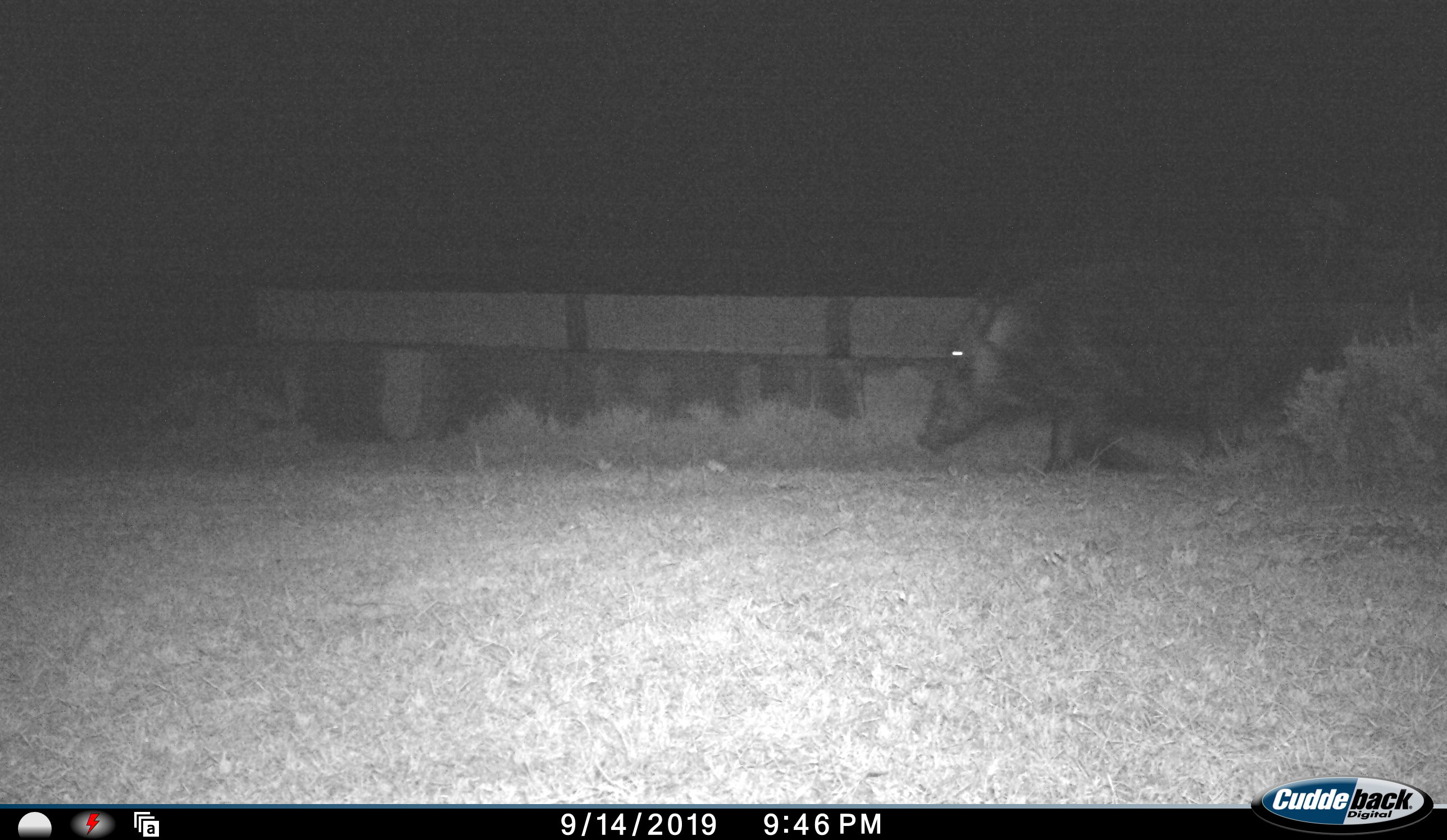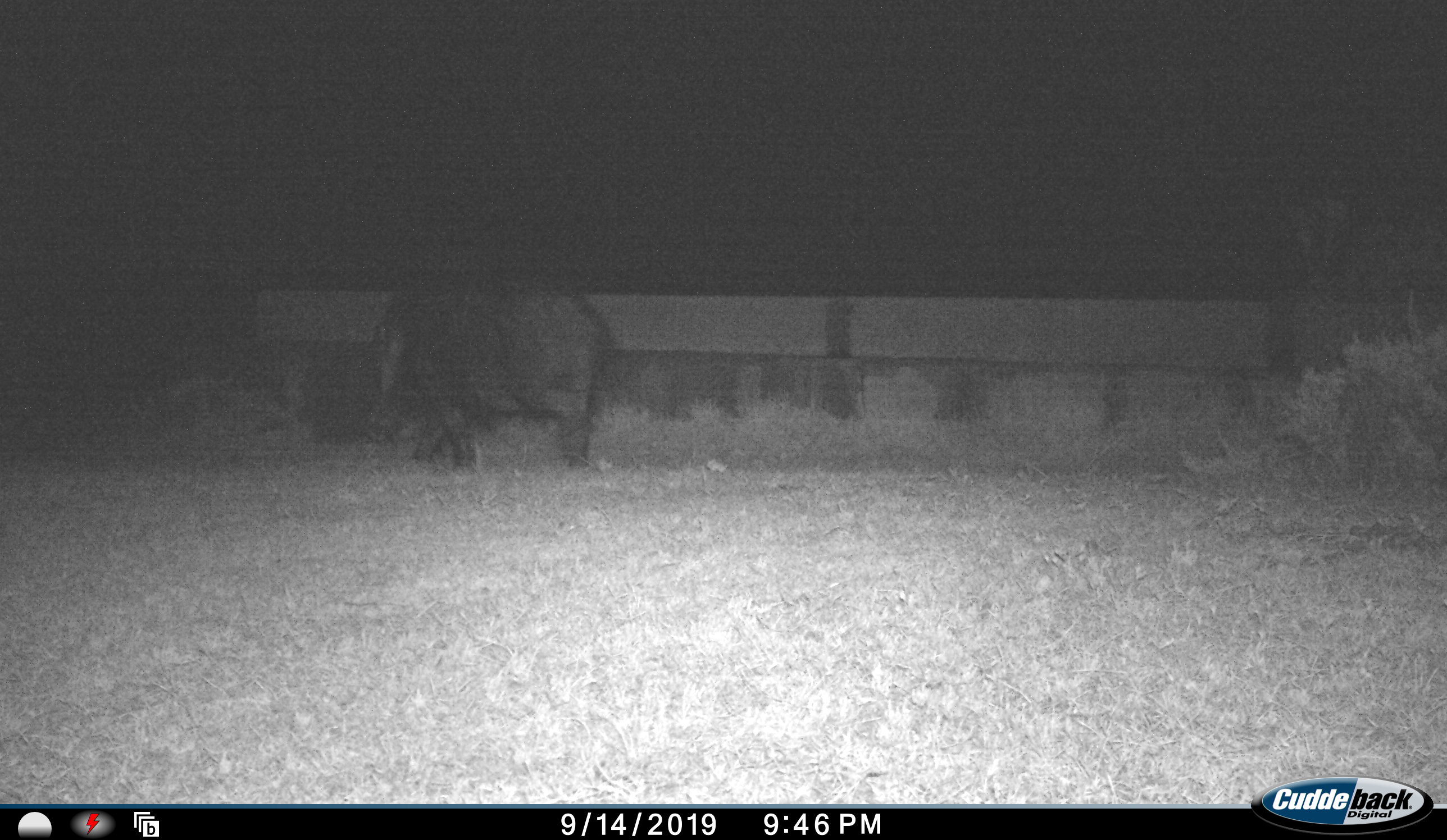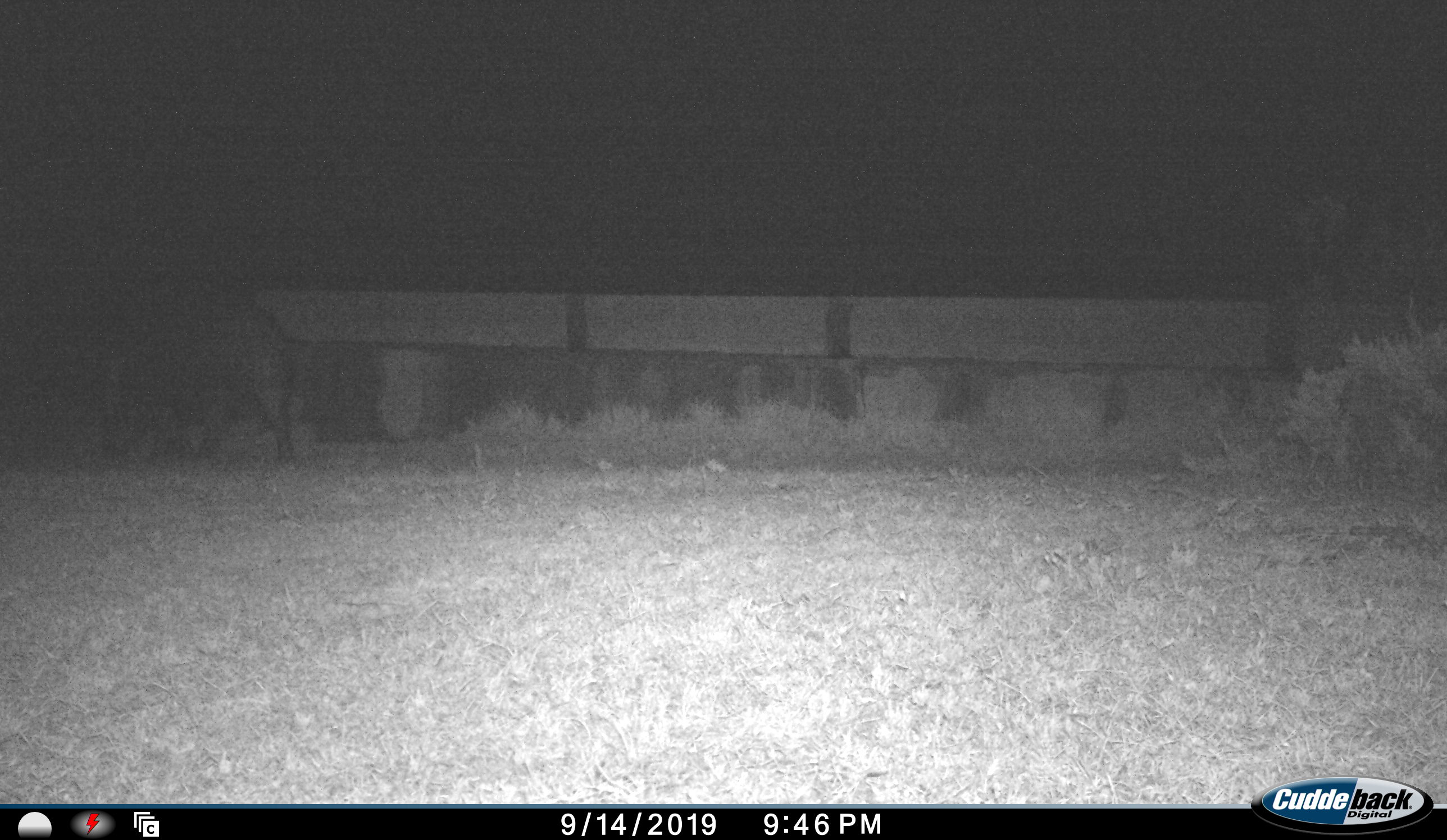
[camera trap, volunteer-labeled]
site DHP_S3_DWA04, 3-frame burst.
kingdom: Animalia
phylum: Chordata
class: Mammalia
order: Artiodactyla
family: Suidae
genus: Potamochoerus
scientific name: Potamochoerus larvatus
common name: bushpig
Bushpig (Potamochoerus larvatus), count 1. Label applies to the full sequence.